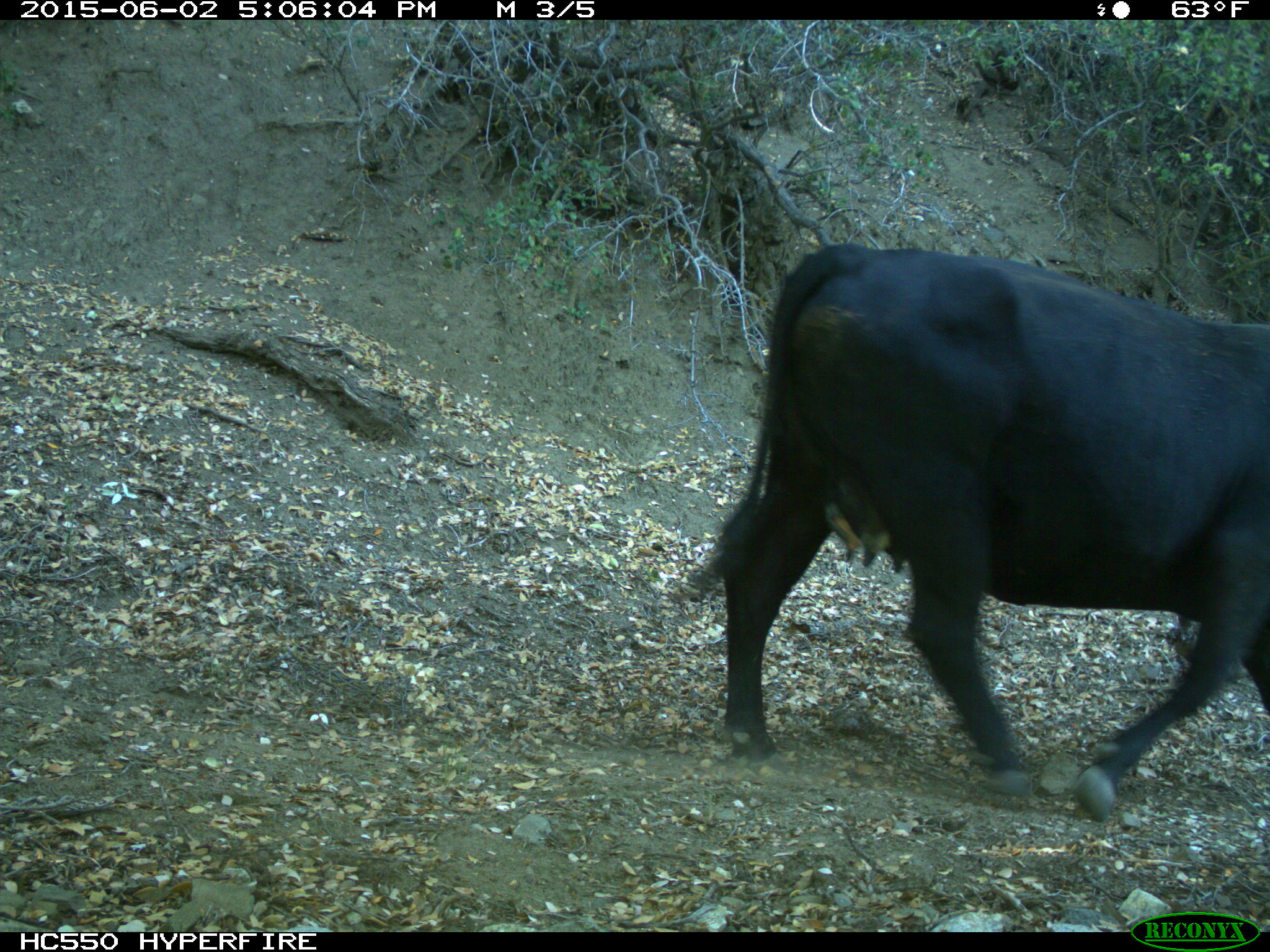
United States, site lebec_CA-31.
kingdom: Animalia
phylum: Chordata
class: Mammalia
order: Artiodactyla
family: Bovidae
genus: Bos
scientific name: Bos taurus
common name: domestic cow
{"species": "Bos taurus (domestic cow)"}